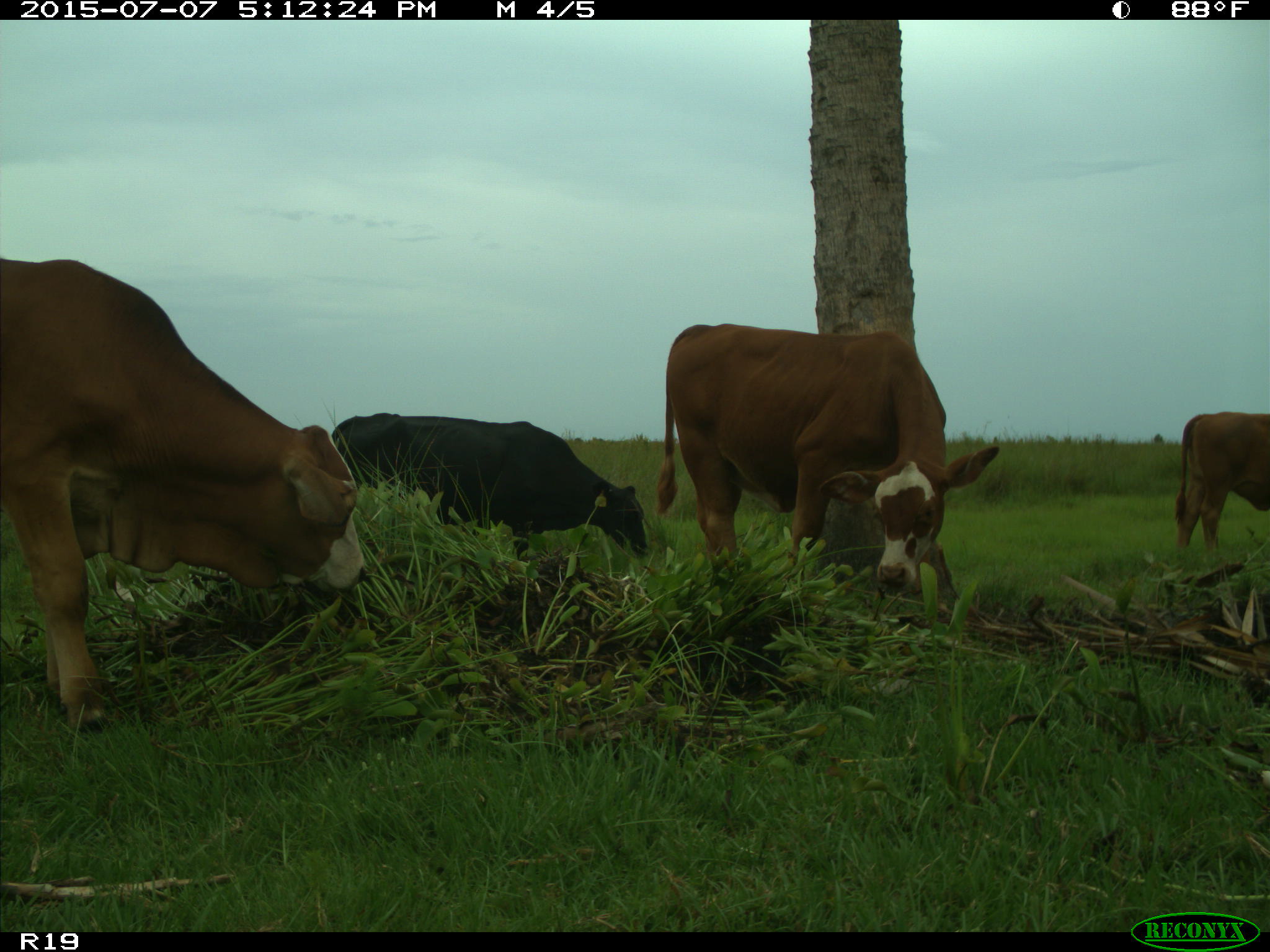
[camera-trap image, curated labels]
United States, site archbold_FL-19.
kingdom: Animalia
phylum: Chordata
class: Mammalia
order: Artiodactyla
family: Bovidae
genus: Bos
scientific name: Bos taurus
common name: domestic cow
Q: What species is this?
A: Bos taurus (domestic cow).